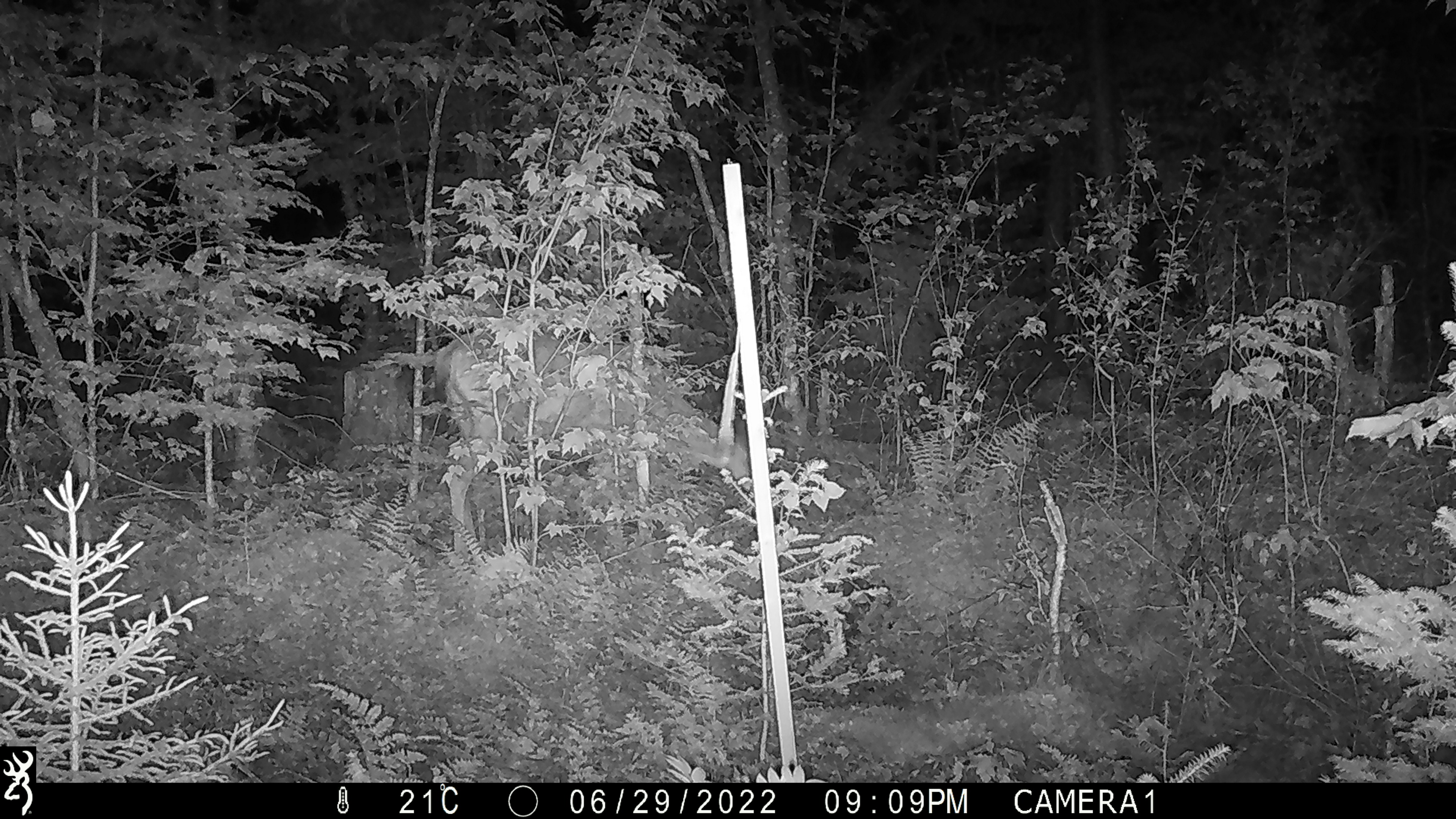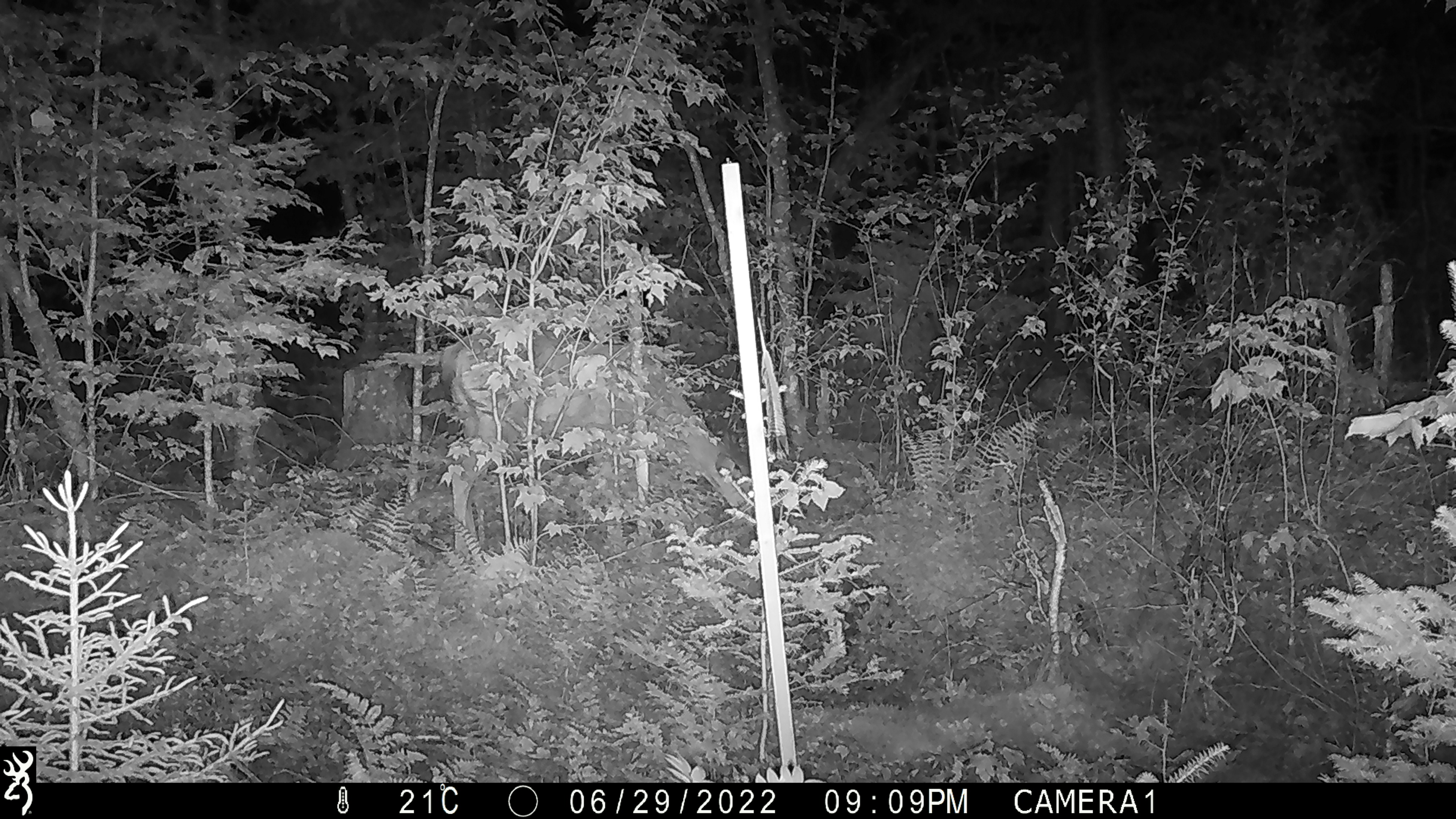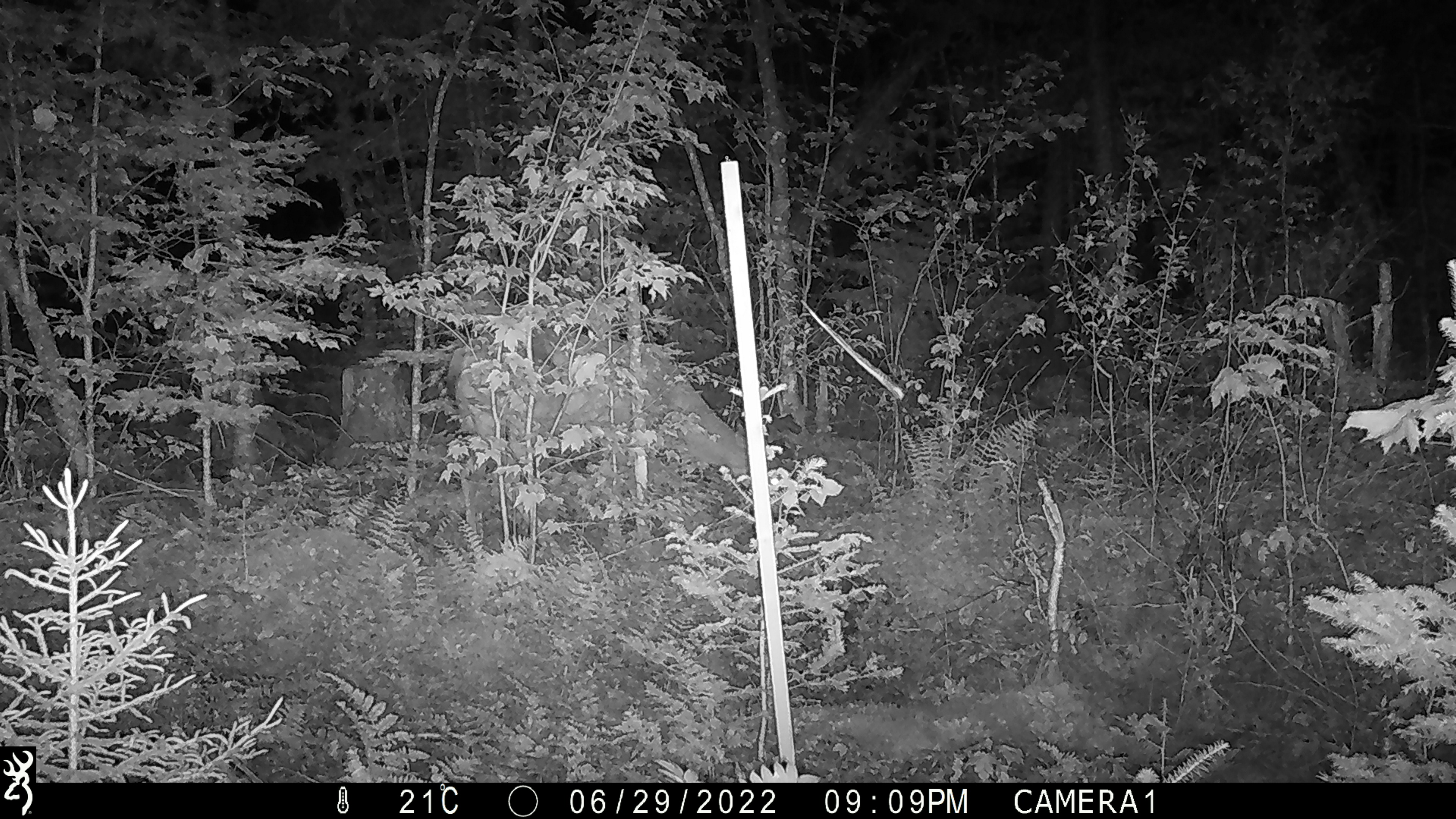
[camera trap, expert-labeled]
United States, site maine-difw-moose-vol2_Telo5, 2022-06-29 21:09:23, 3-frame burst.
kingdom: Animalia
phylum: Chordata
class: Mammalia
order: Artiodactyla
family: Cervidae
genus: Odocoileus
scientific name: Odocoileus virginianus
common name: white-tailed deer